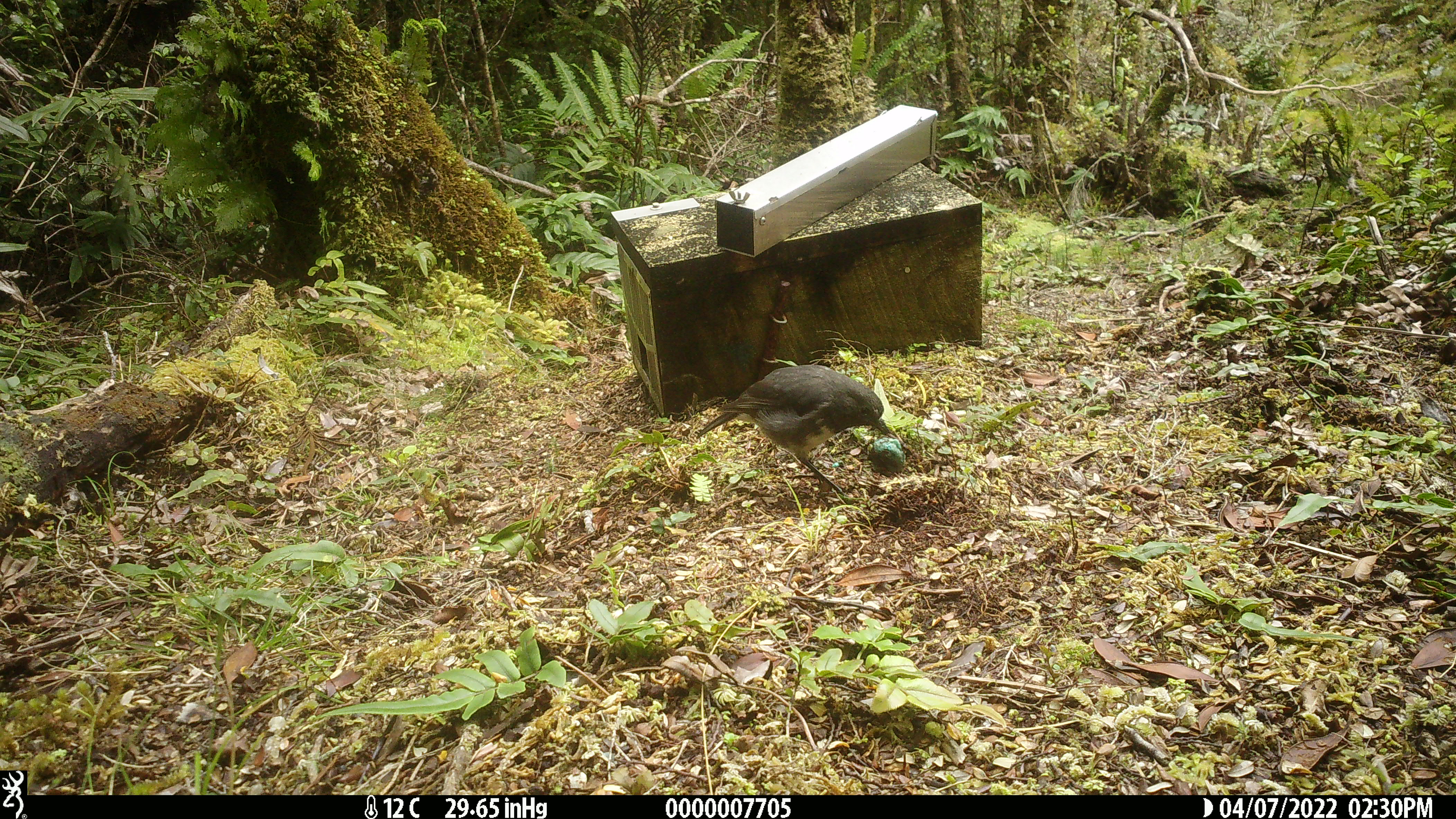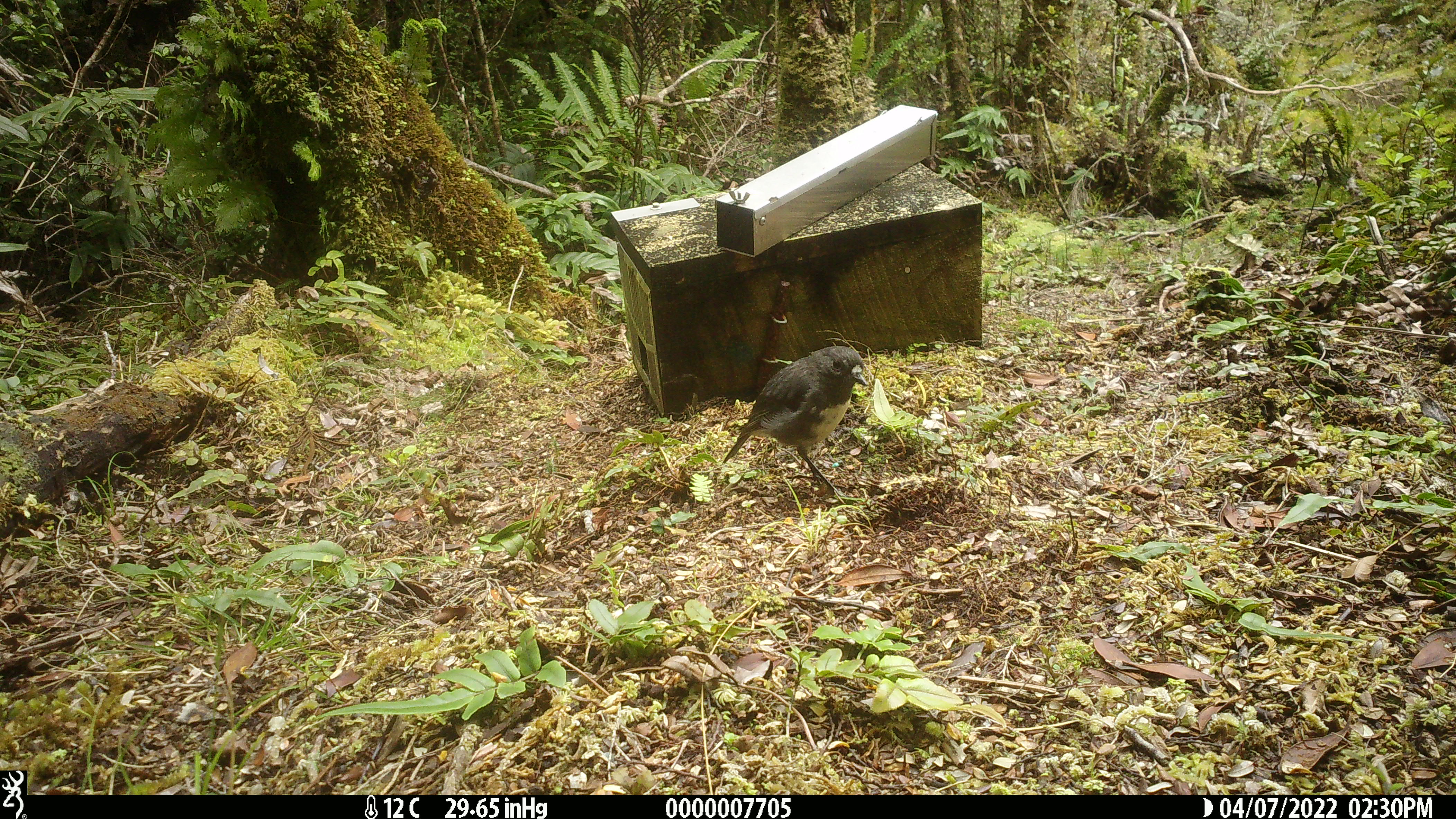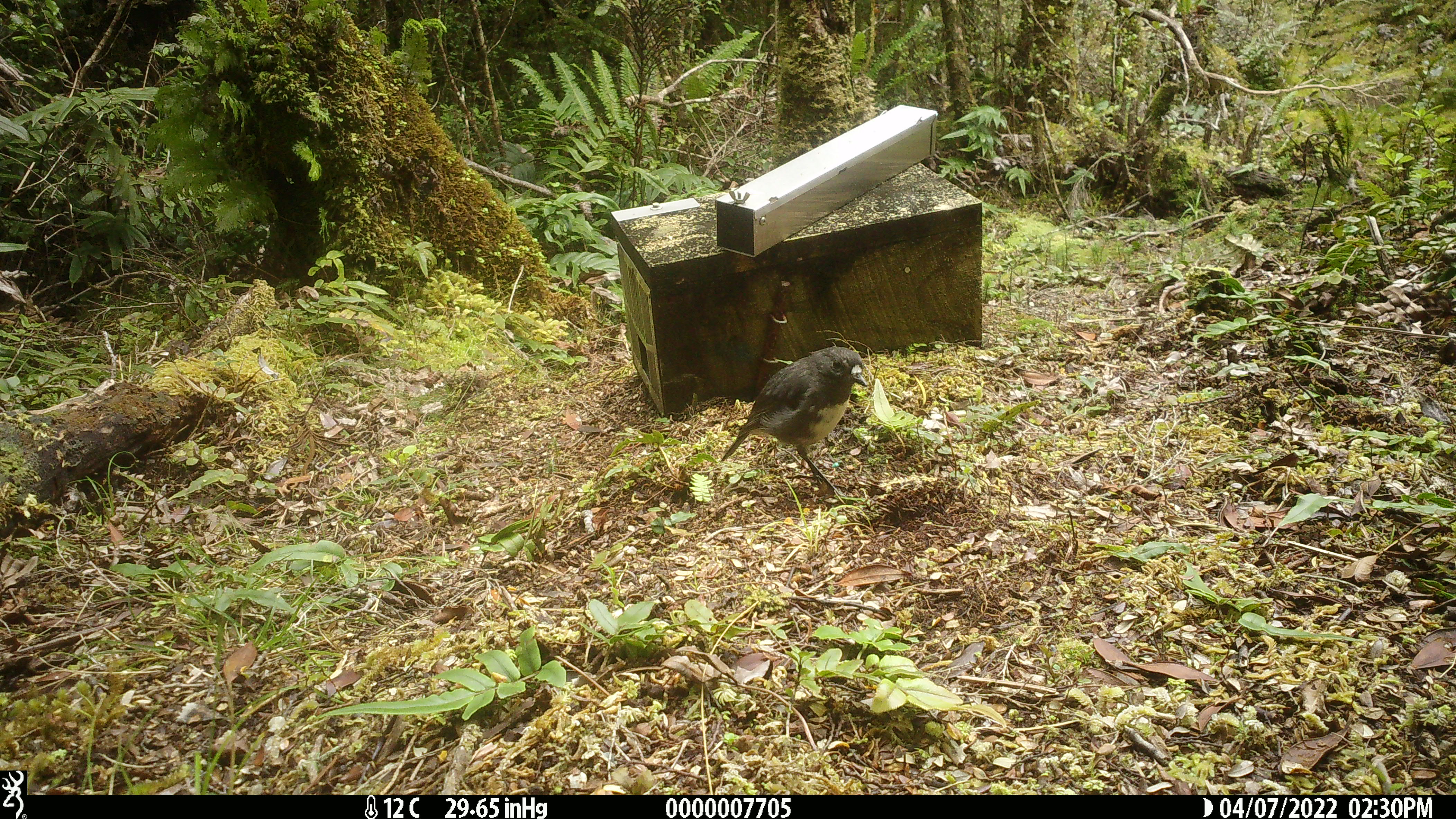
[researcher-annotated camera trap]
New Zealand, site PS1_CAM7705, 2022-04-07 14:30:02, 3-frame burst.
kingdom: Animalia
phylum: Chordata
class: Aves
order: Passeriformes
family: Petroicidae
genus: Petroica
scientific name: Petroica australis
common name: new zealand robin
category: robin